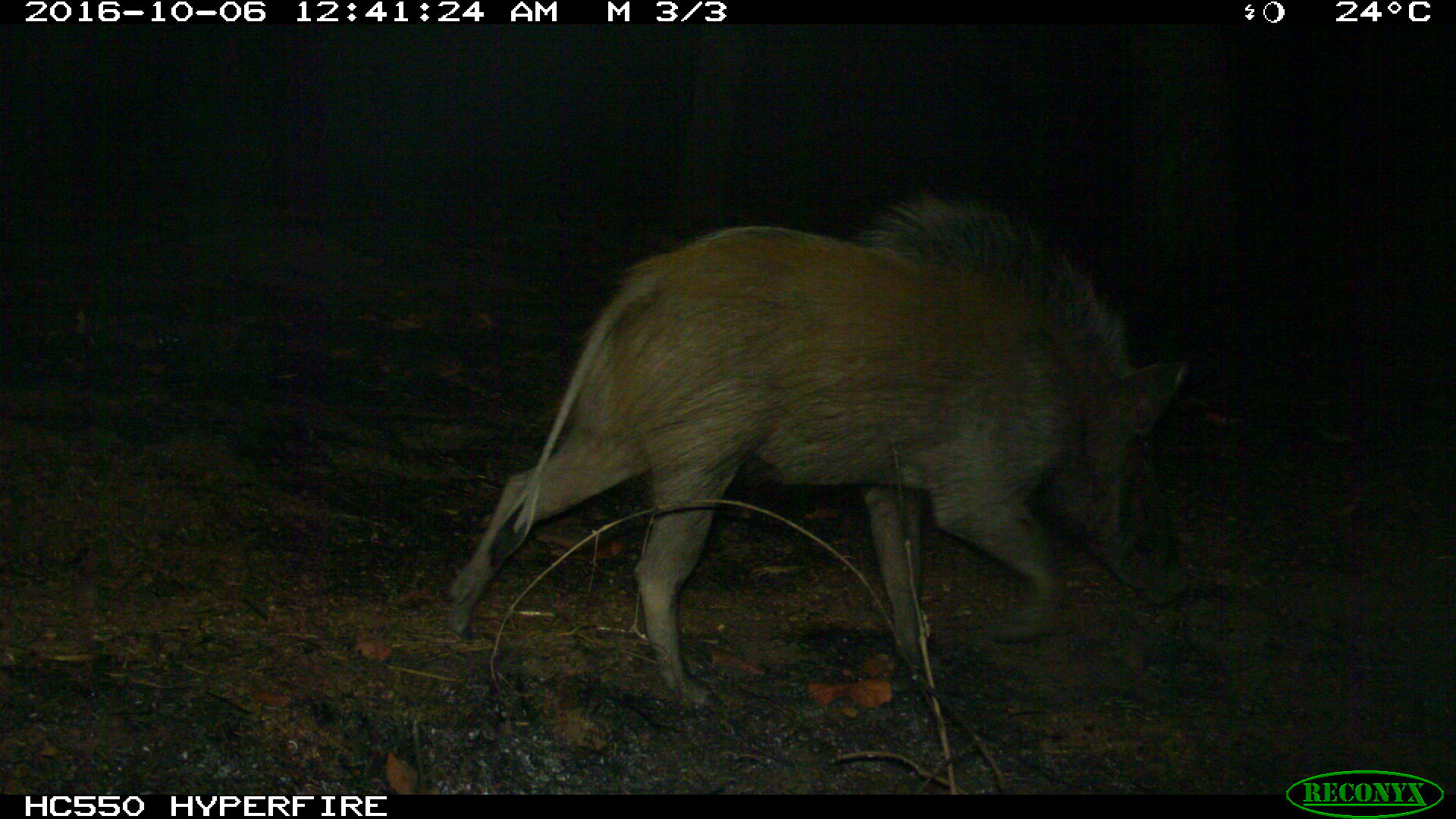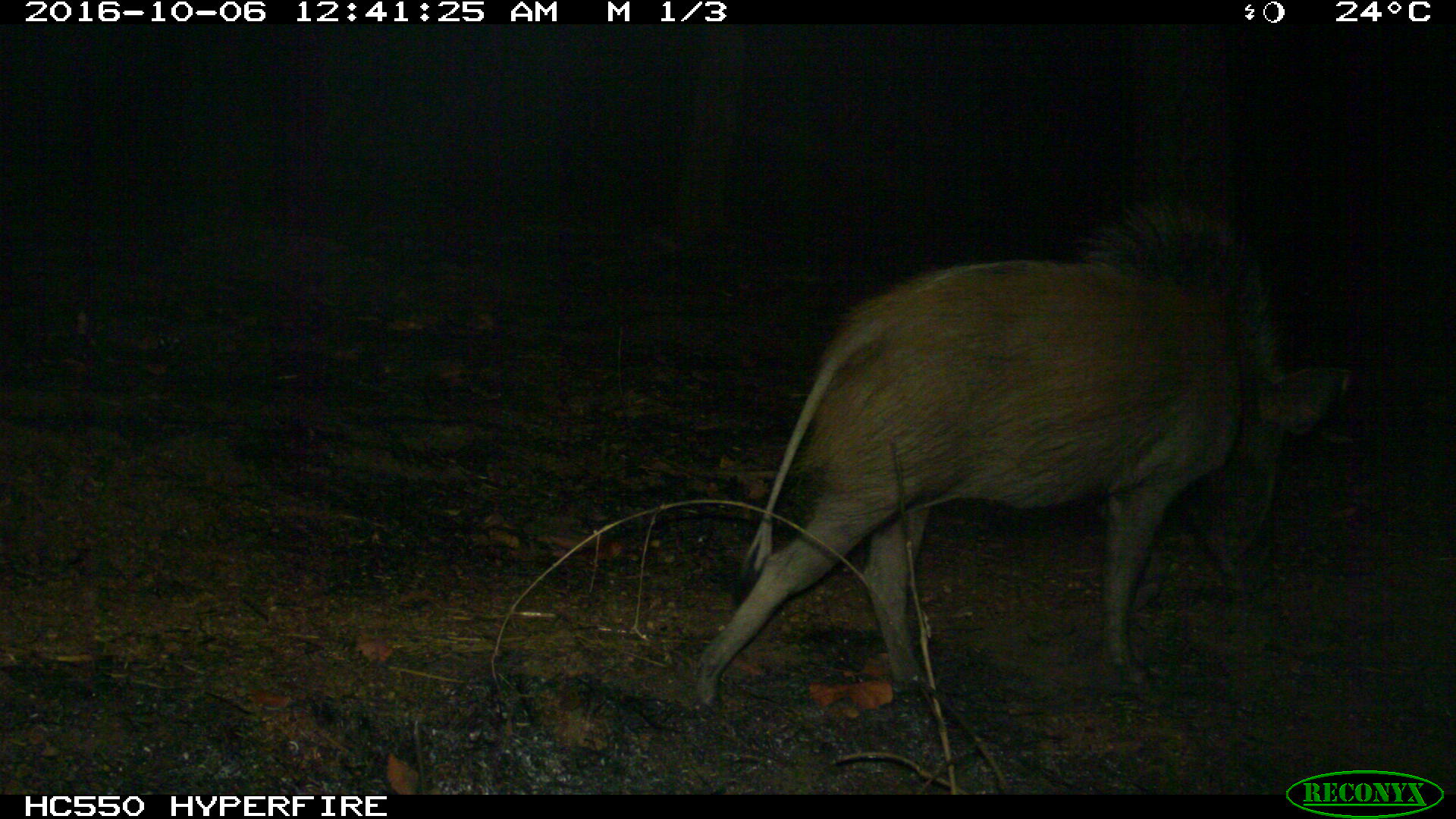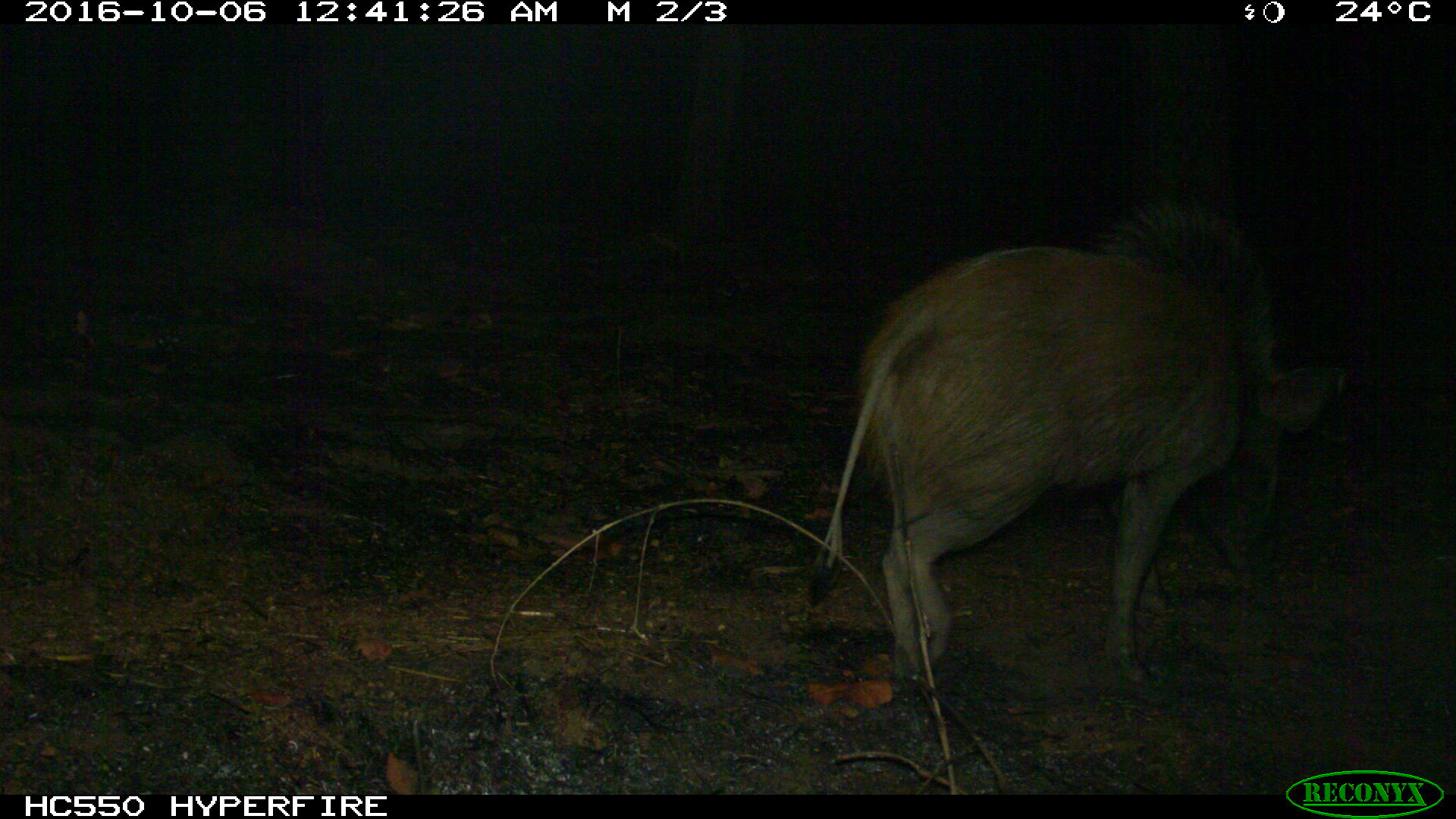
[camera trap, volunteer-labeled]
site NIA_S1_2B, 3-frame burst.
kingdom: Animalia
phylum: Chordata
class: Mammalia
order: Artiodactyla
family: Suidae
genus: Potamochoerus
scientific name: Potamochoerus larvatus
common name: bushpig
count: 1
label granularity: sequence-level